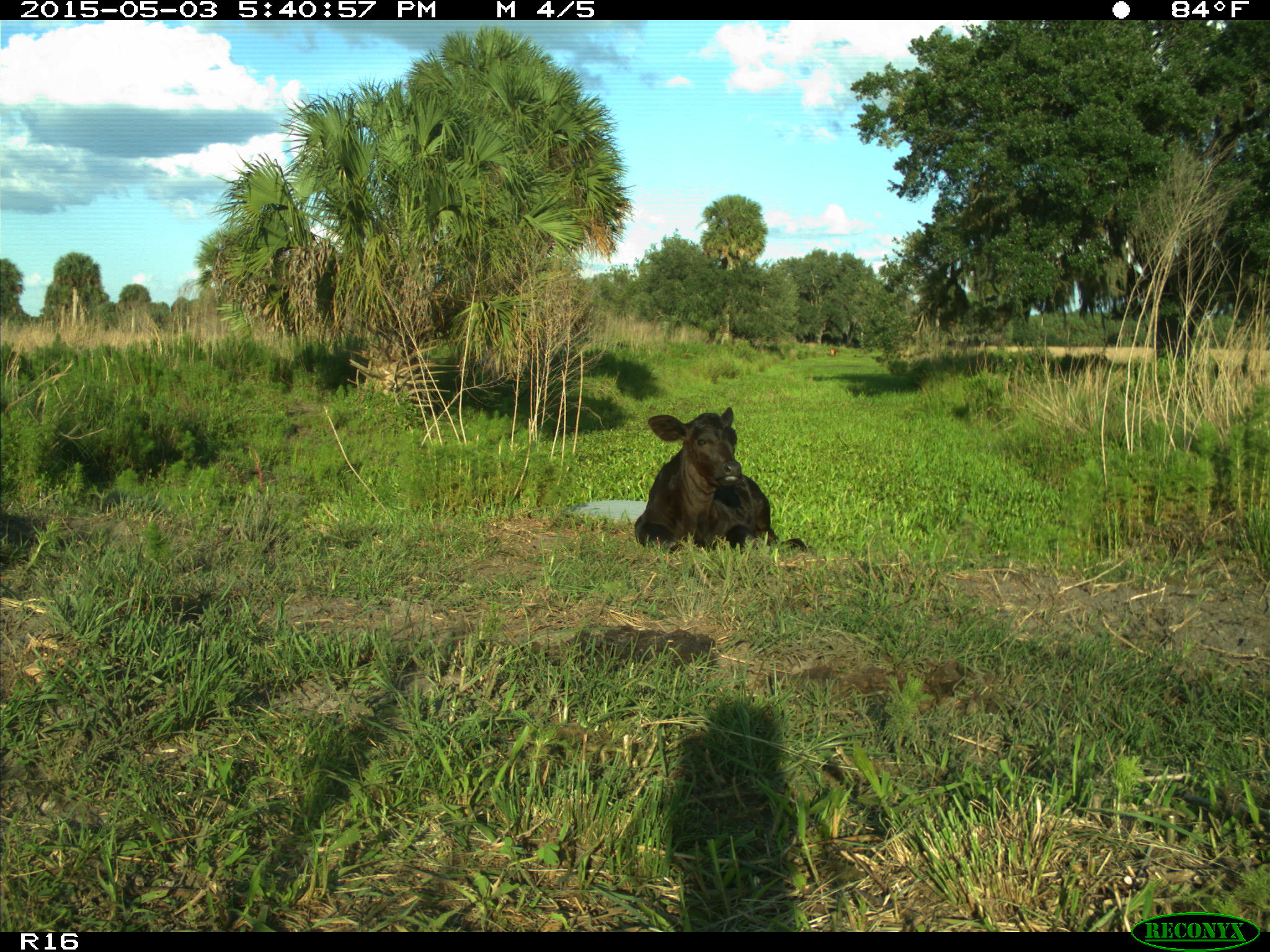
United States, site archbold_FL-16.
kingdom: Animalia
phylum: Chordata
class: Mammalia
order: Artiodactyla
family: Bovidae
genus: Bos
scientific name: Bos taurus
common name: domestic cow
Bos taurus (domestic cow).